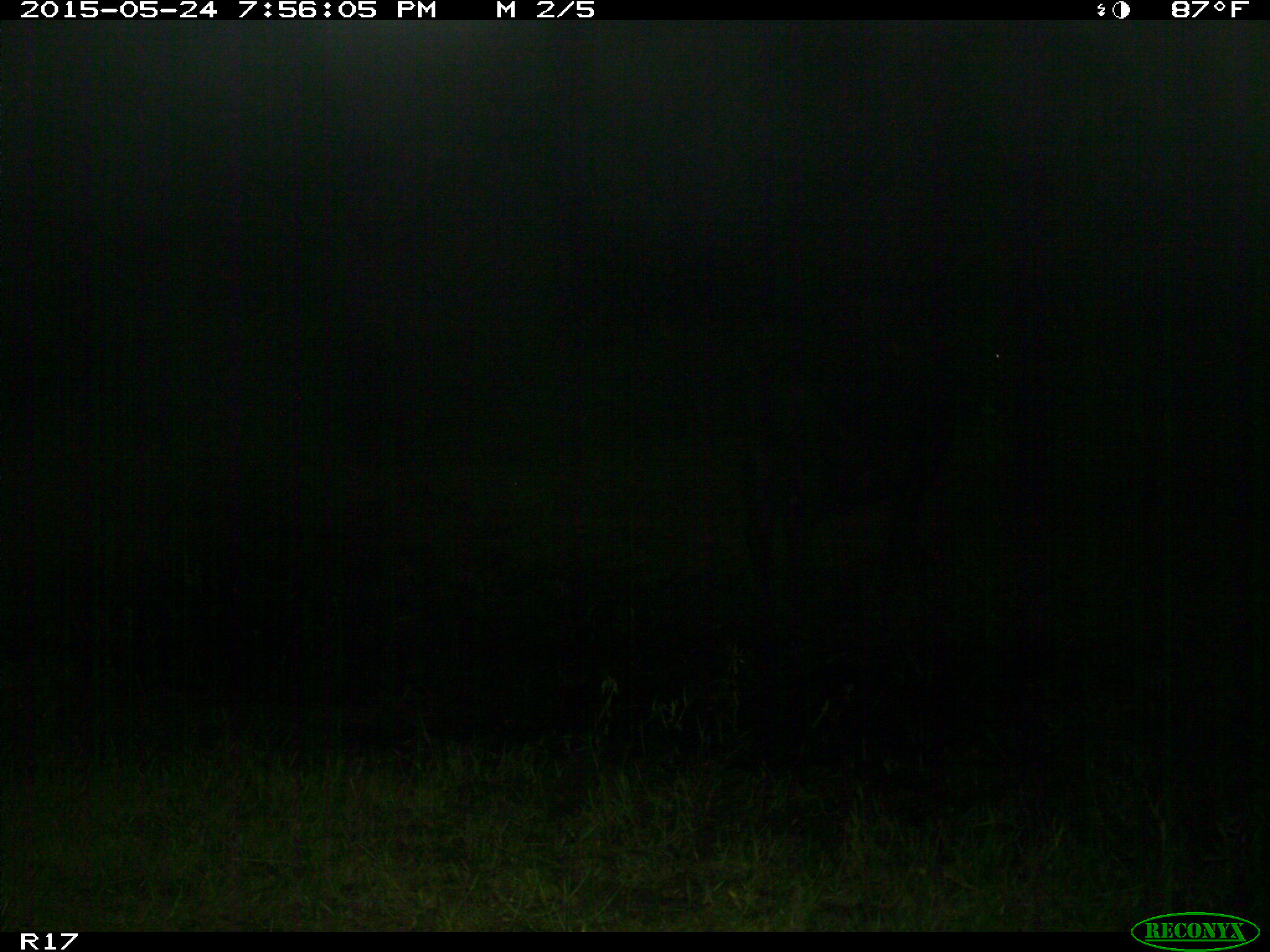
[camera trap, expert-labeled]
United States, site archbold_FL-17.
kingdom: Animalia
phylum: Chordata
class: Mammalia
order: Artiodactyla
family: Bovidae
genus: Bos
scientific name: Bos taurus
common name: domestic cow